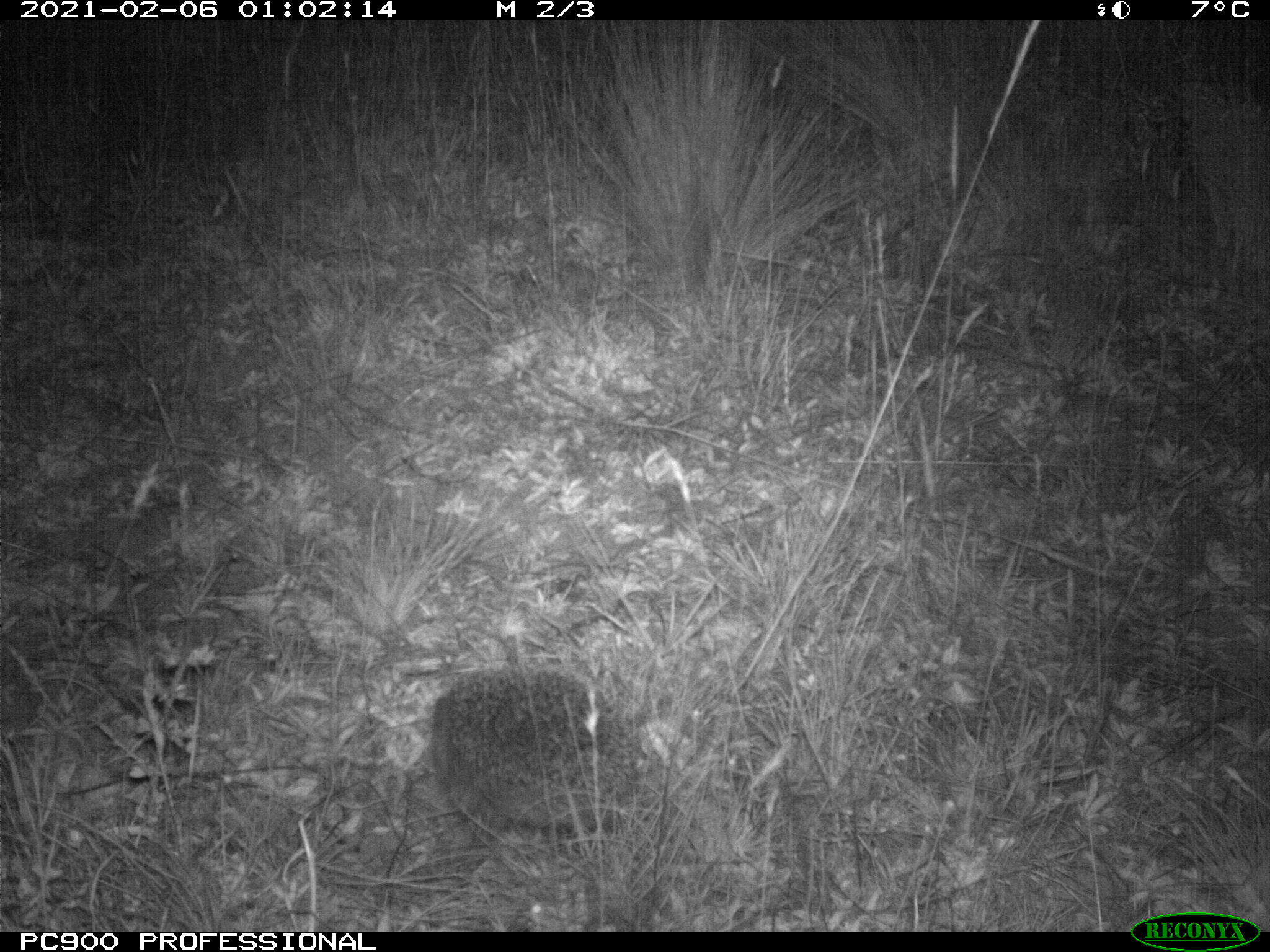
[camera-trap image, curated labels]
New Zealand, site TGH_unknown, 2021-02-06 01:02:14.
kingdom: Animalia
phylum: Chordata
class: Mammalia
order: Eulipotyphla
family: Erinaceidae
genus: Erinaceus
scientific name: Erinaceus europaeus europaeus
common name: european hedgehog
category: hedgehog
Hedgehog (european hedgehog) (Erinaceus europaeus europaeus).